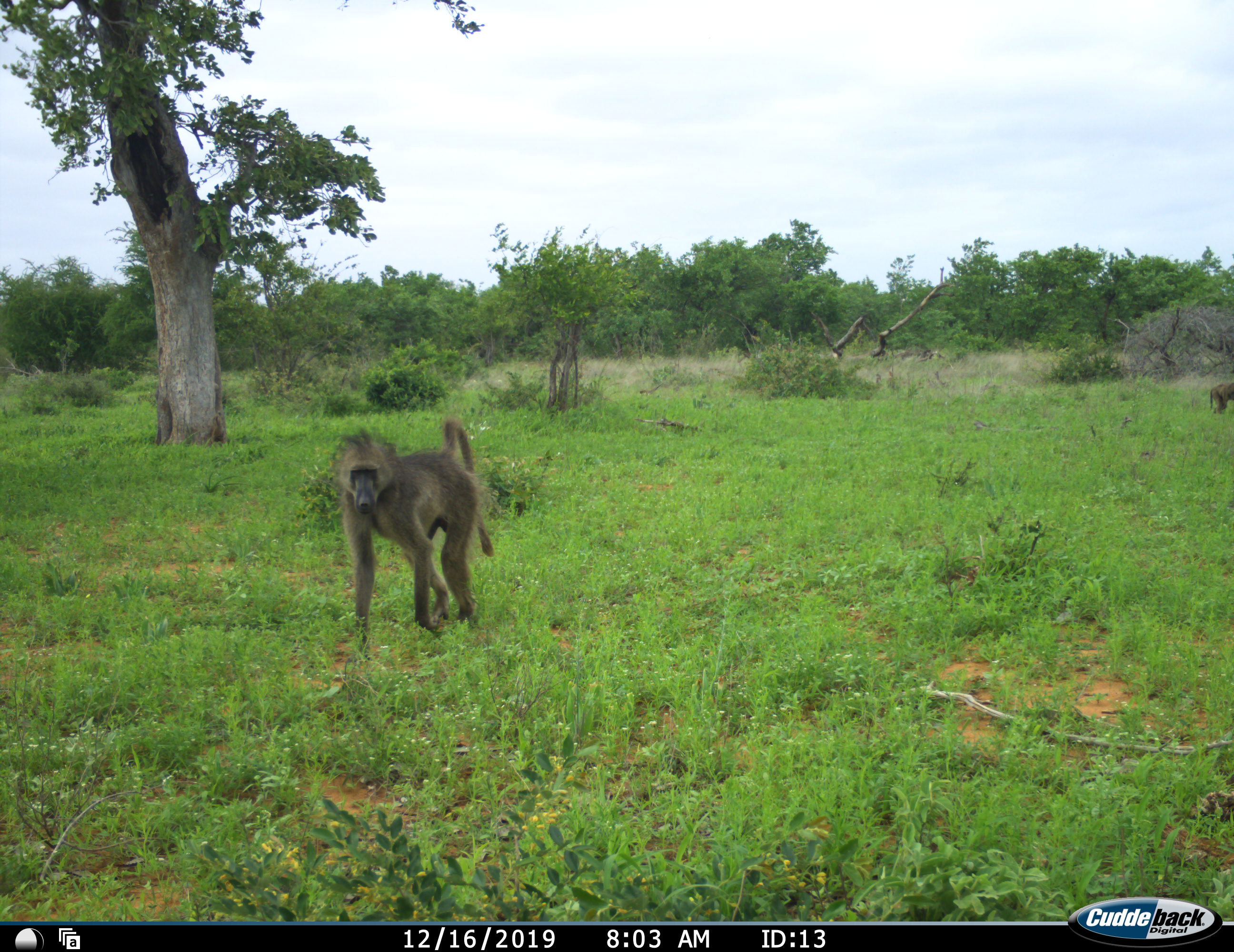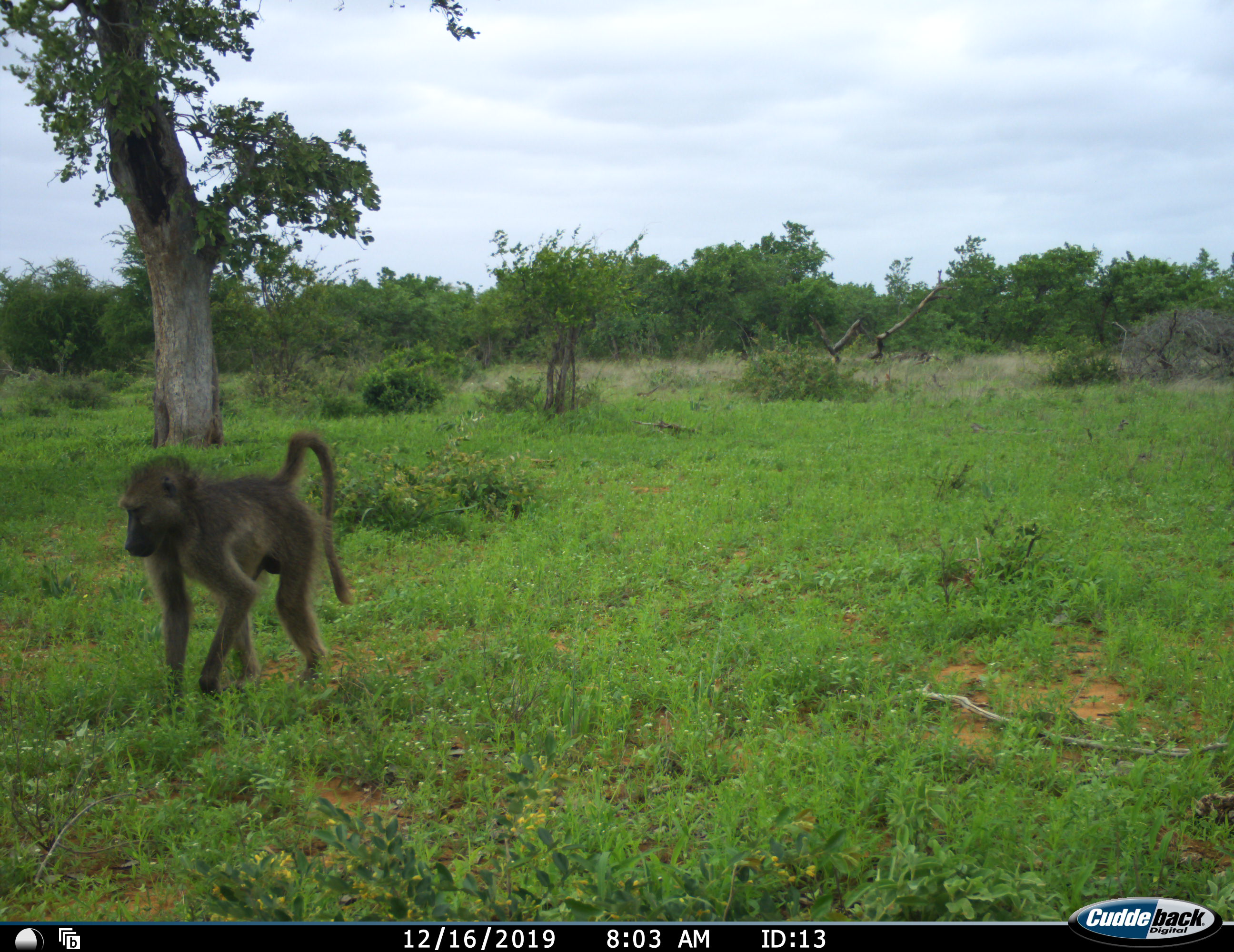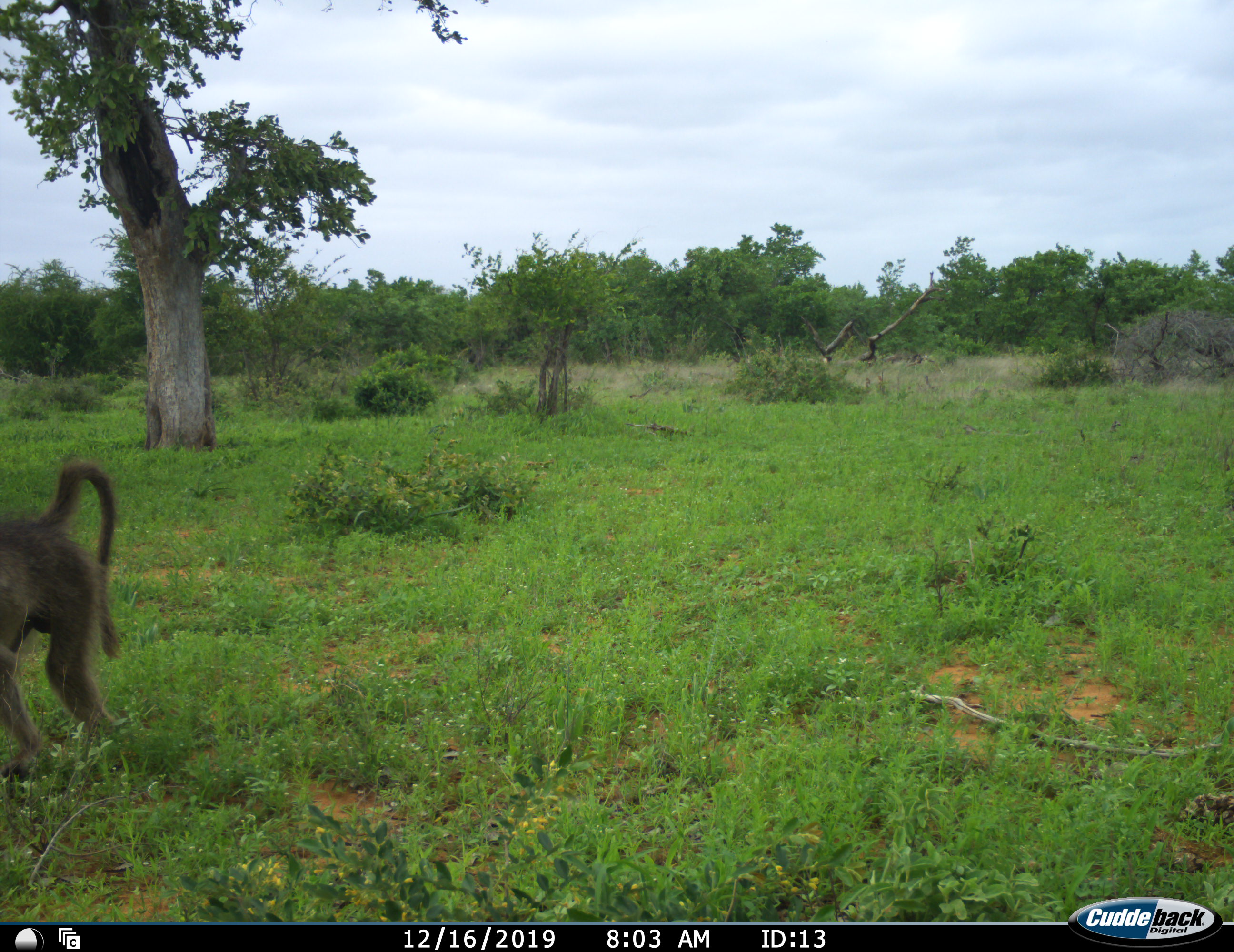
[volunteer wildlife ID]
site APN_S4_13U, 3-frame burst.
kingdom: Animalia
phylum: Chordata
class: Mammalia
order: Primates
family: Cercopithecidae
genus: Papio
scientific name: Papio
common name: baboon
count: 2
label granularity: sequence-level